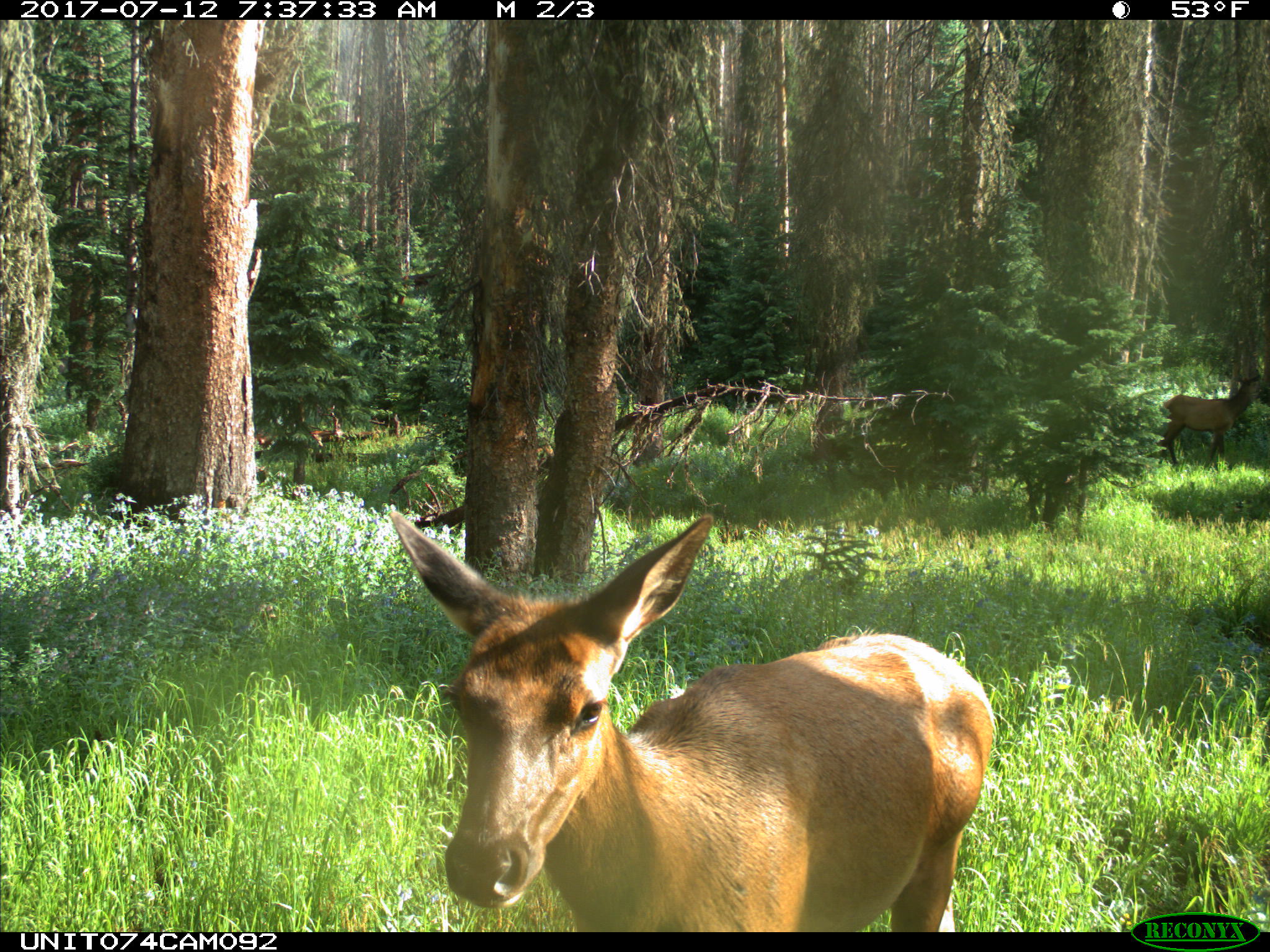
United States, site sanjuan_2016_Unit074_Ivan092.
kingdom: Animalia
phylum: Chordata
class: Mammalia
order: Artiodactyla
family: Cervidae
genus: Cervus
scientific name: Cervus elaphus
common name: red deer